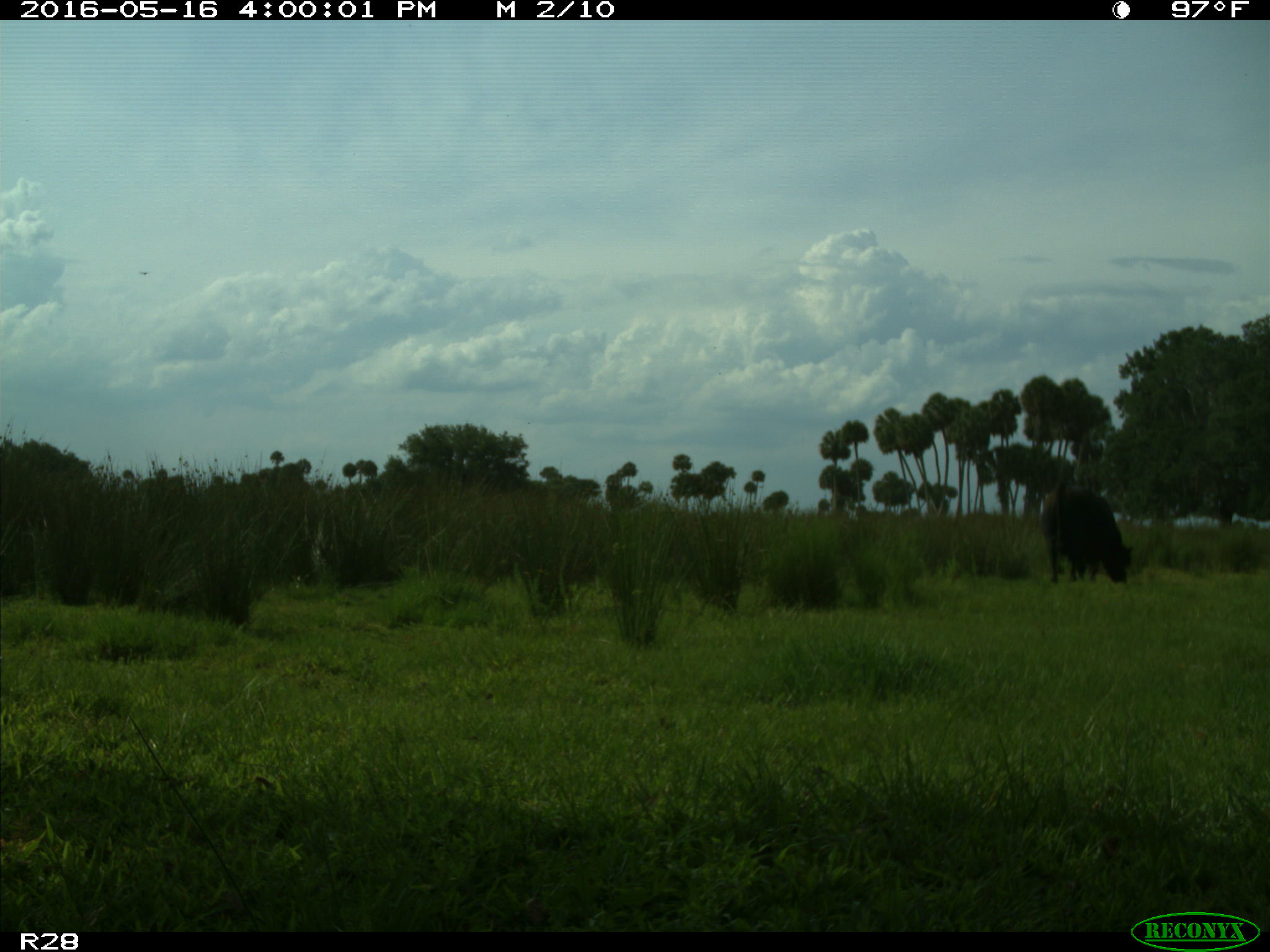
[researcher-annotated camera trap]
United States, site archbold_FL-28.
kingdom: Animalia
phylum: Chordata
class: Mammalia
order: Artiodactyla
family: Bovidae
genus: Bos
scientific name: Bos taurus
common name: domestic cow